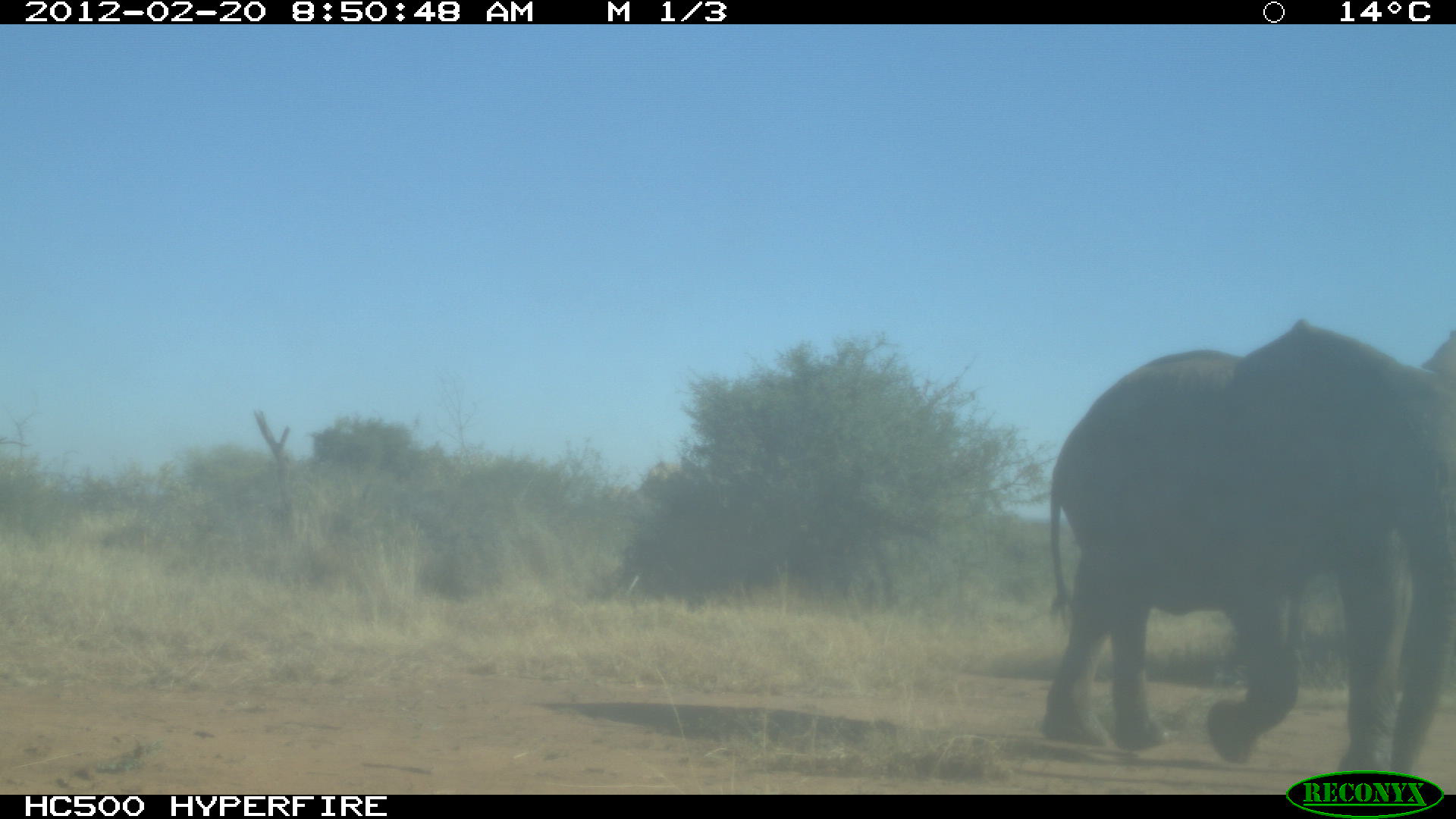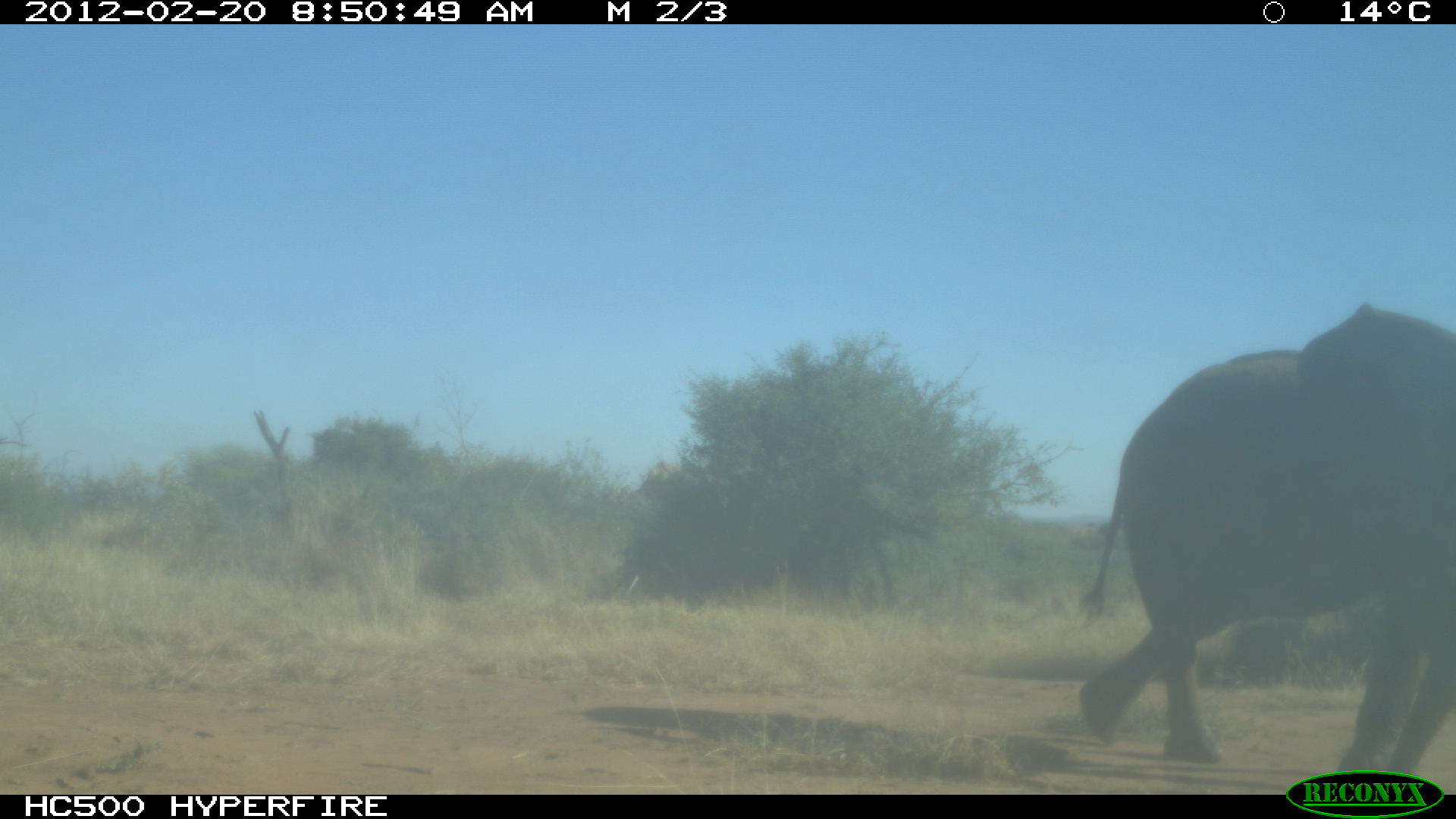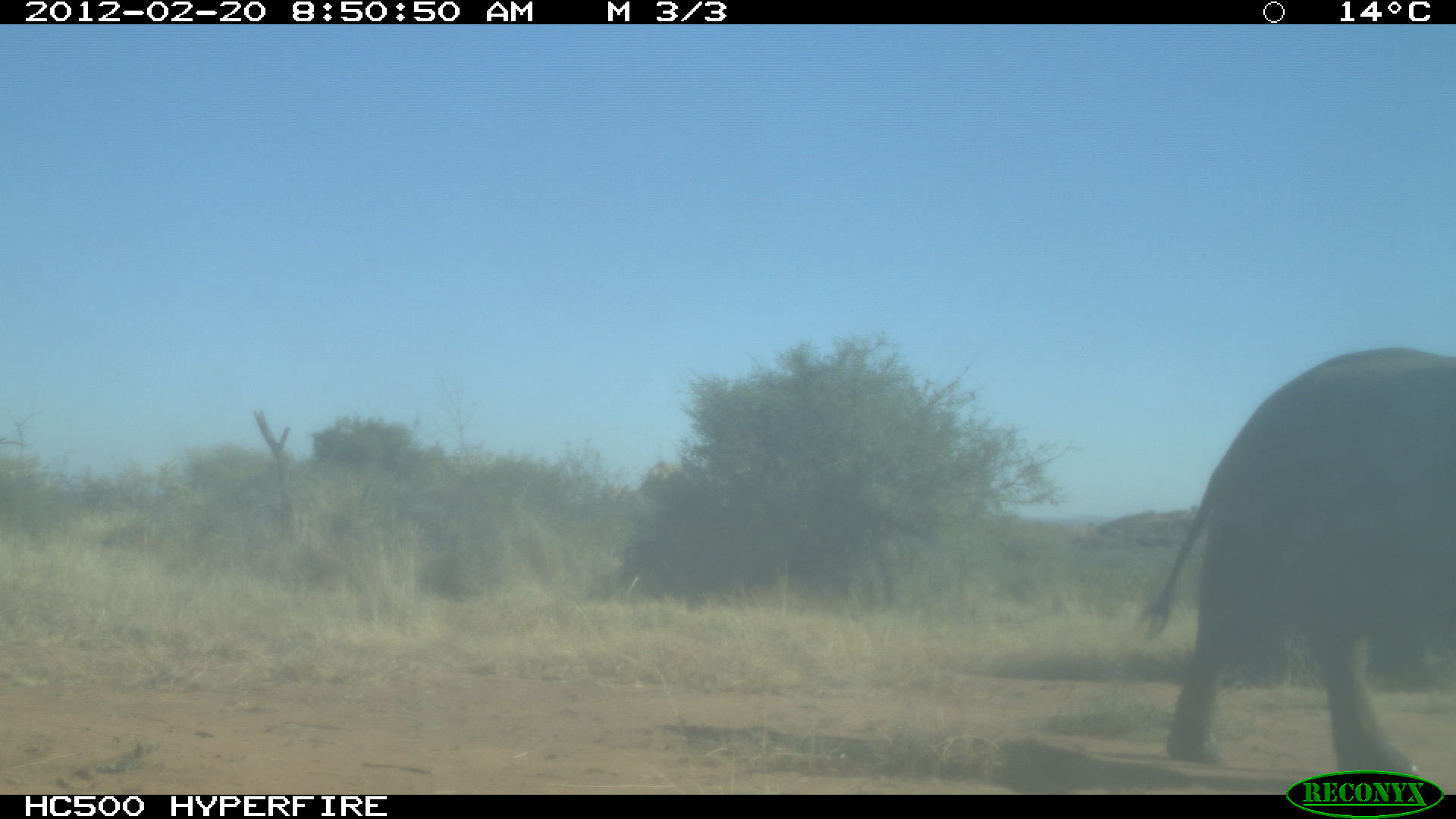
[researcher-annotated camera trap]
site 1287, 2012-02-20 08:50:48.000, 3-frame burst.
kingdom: Animalia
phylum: Chordata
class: Mammalia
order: Proboscidea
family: Elephantidae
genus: Loxodonta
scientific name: Loxodonta africana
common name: african bush elephant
Loxodonta africana (african bush elephant), count 1.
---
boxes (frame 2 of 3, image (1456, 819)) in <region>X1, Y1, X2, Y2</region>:
loxodonta africana: <region>1075, 302, 1451, 789</region>